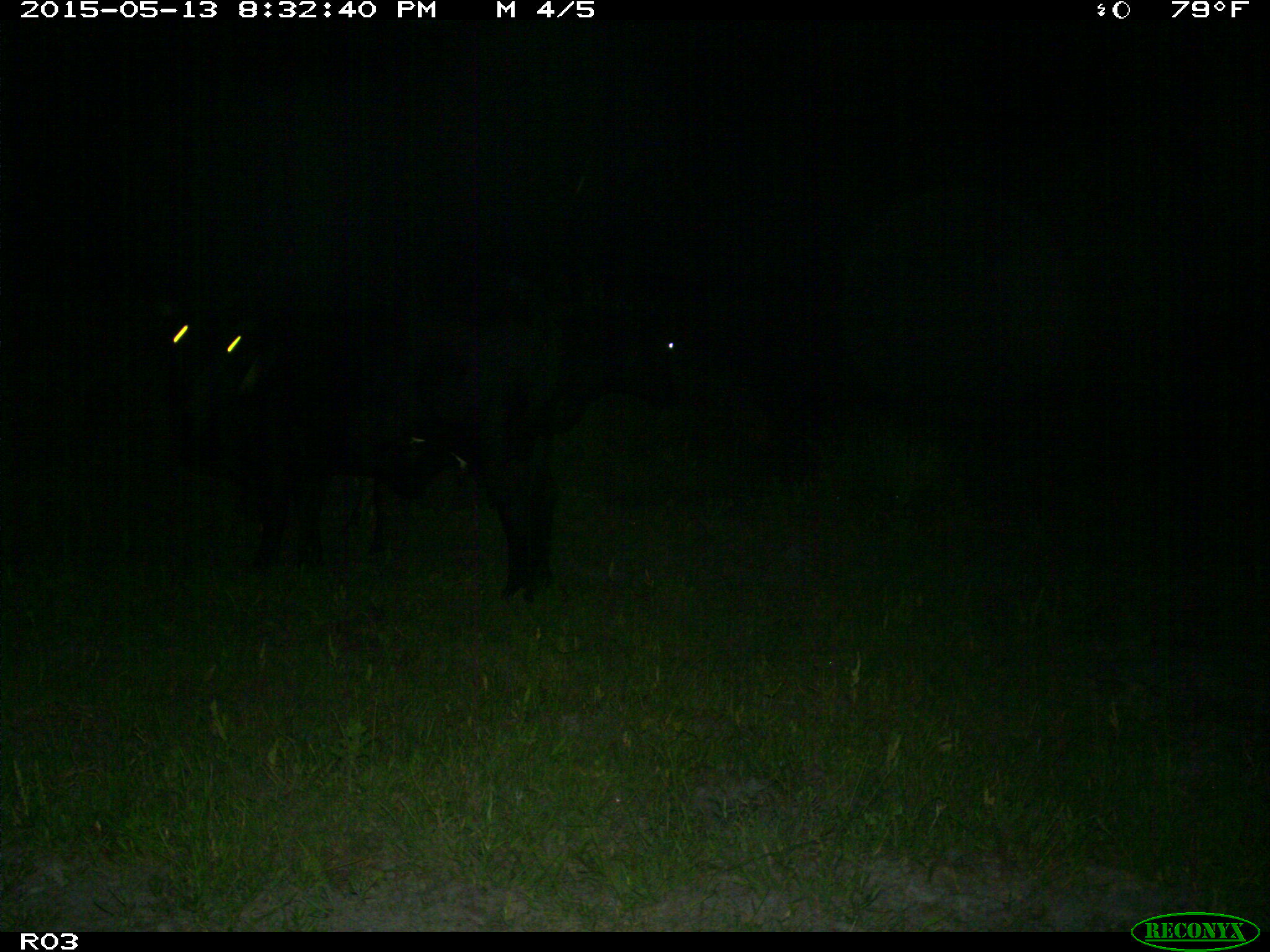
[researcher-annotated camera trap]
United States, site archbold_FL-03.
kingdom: Animalia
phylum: Chordata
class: Mammalia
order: Artiodactyla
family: Bovidae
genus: Bos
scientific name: Bos taurus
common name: domestic cow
Bos taurus (domestic cow).